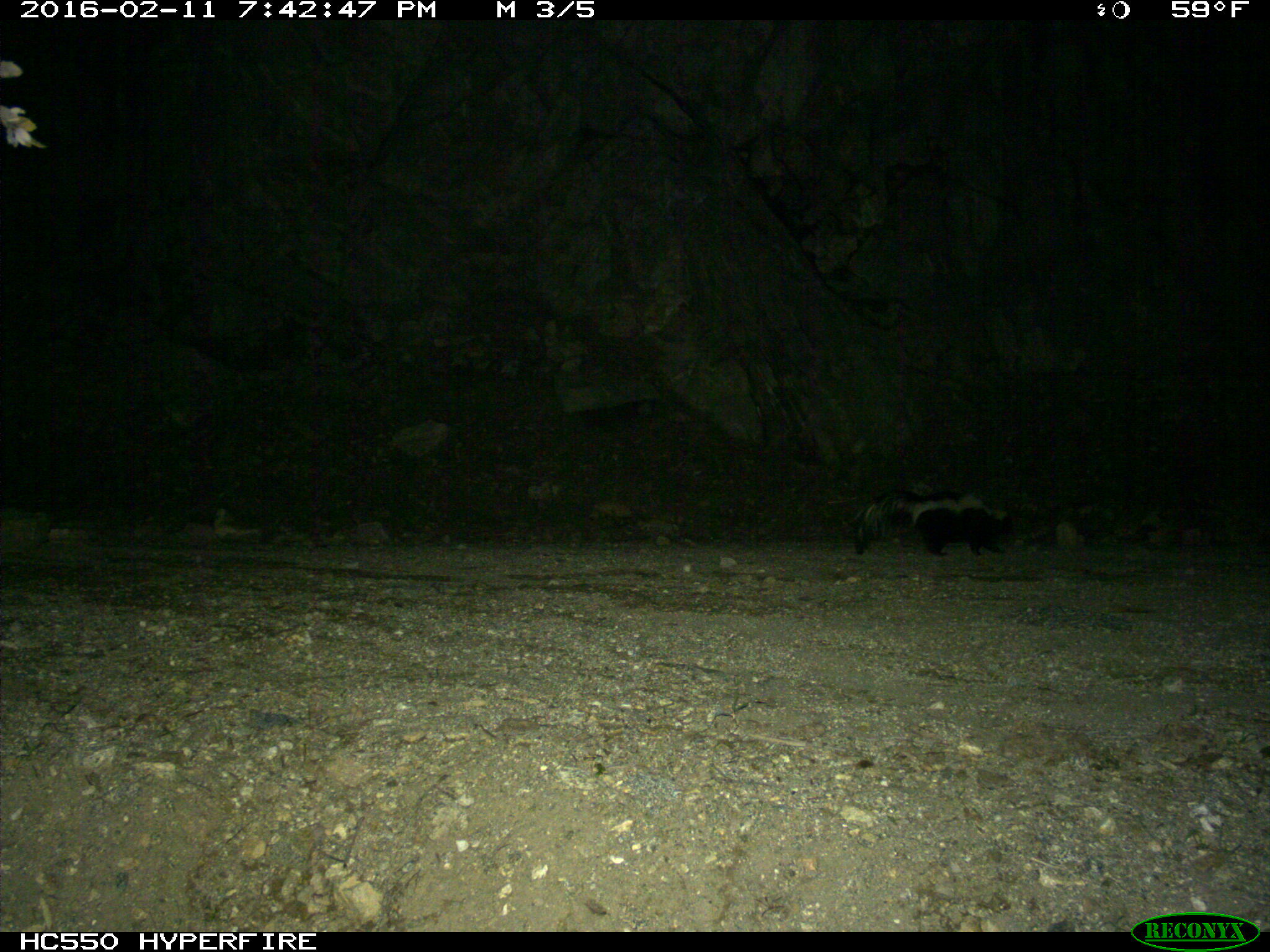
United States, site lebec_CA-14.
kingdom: Animalia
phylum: Chordata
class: Mammalia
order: Carnivora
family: Mephitidae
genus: Mephitis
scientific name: Mephitis mephitis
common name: striped skunk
Mephitis mephitis (striped skunk).